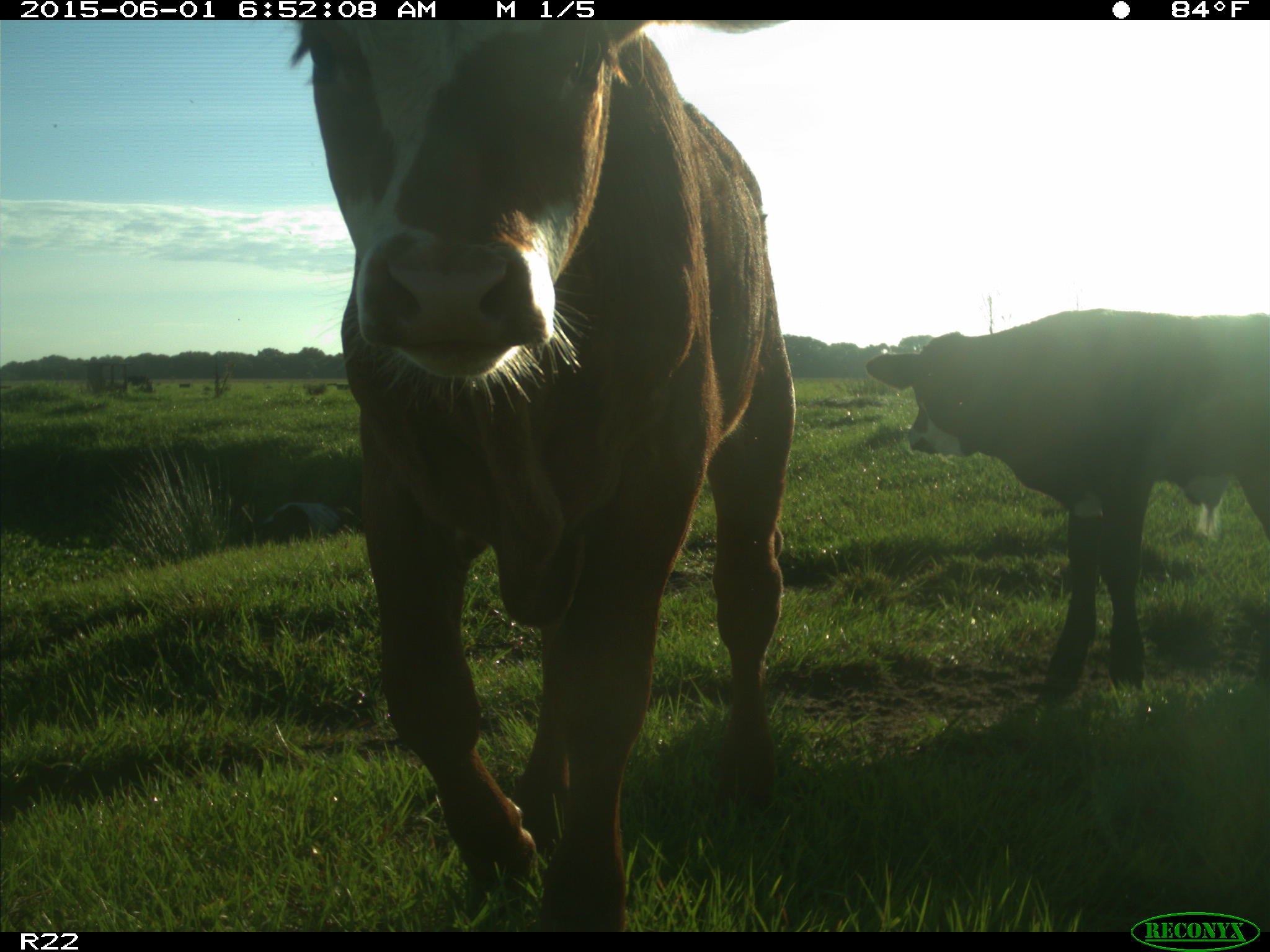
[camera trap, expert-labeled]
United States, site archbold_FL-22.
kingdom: Animalia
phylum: Chordata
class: Mammalia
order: Artiodactyla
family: Bovidae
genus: Bos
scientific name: Bos taurus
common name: domestic cow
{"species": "Bos taurus (domestic cow)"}